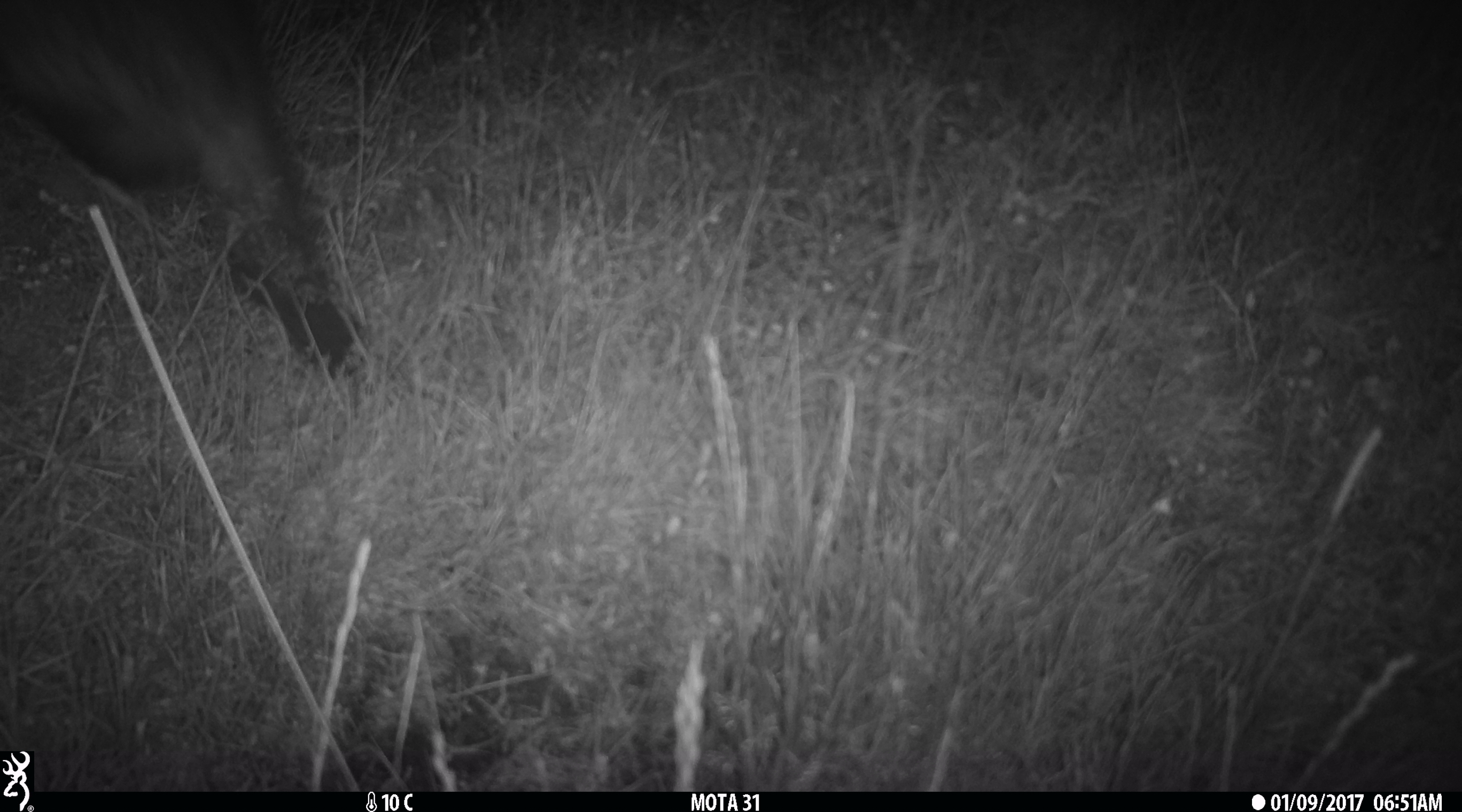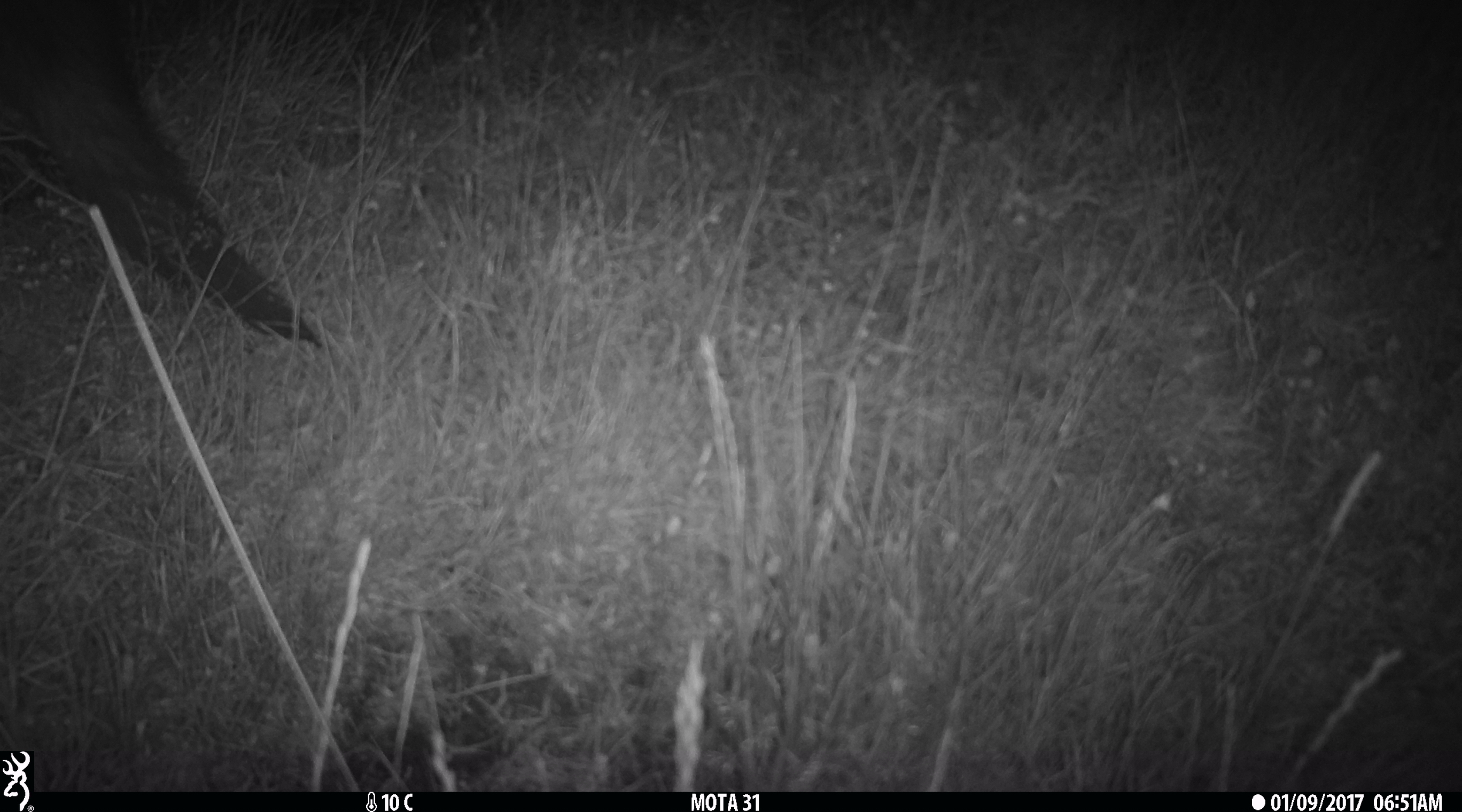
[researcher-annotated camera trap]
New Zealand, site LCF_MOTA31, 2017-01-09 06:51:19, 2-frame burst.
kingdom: Animalia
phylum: Chordata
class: Mammalia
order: Carnivora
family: Mustelidae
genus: Mustela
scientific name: Mustela furo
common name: ferret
Ferret (Mustela furo).